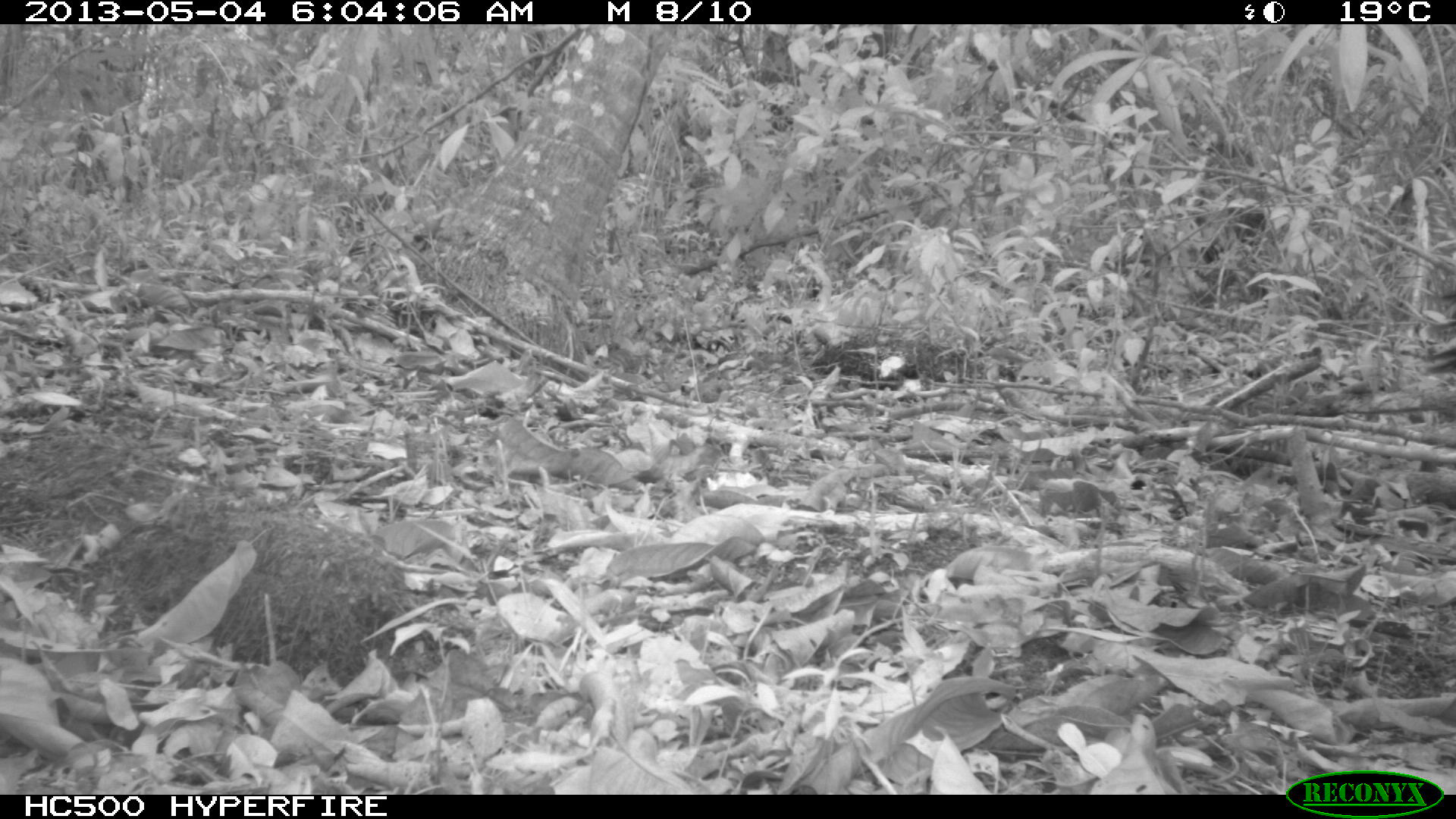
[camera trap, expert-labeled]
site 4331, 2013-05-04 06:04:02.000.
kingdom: Animalia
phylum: Chordata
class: Aves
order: Galliformes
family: Phasianidae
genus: Meleagris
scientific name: Meleagris ocellata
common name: ocellated turkey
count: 1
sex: female